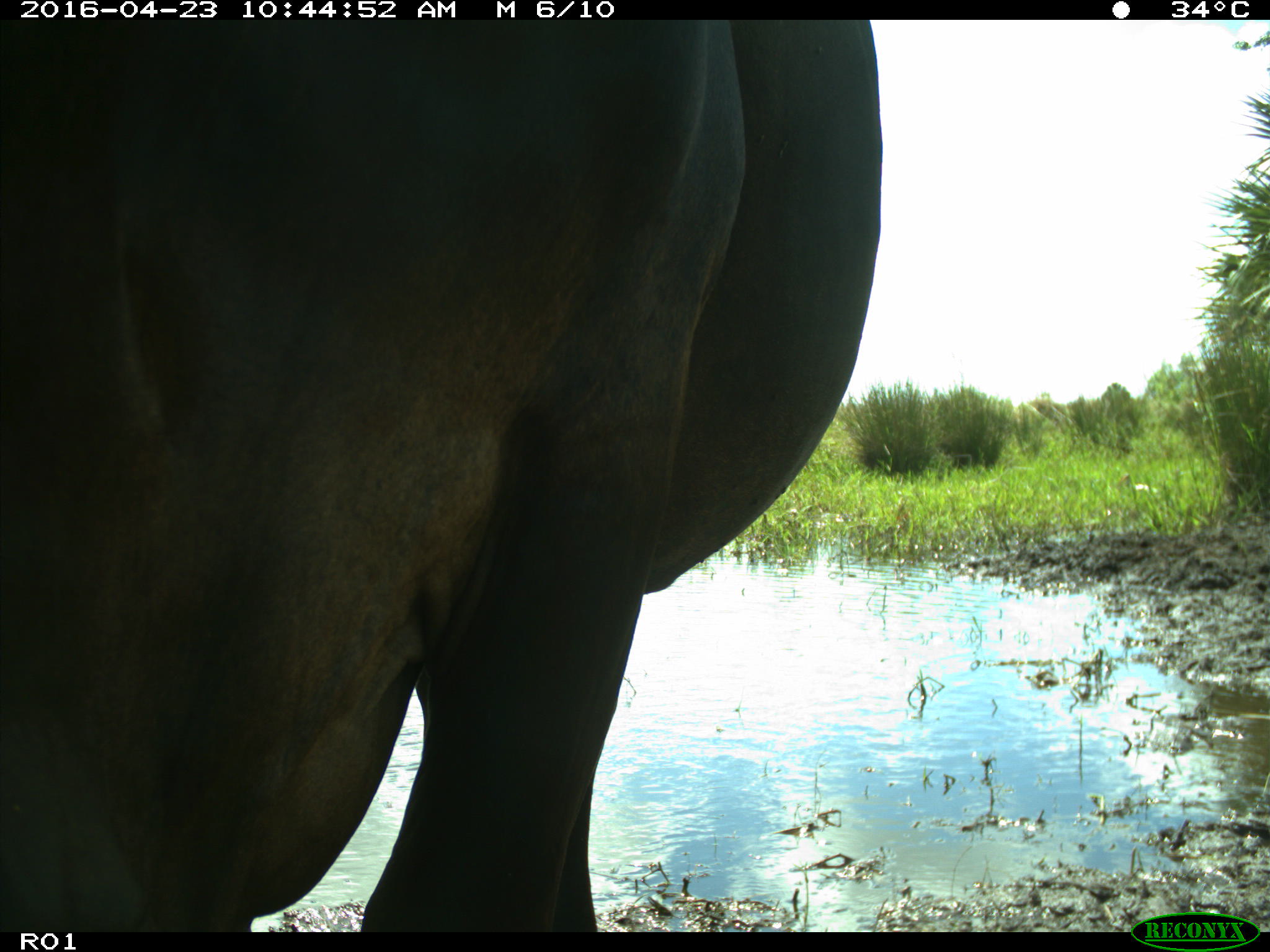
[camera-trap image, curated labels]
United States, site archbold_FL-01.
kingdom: Animalia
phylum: Chordata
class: Mammalia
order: Artiodactyla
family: Bovidae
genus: Bos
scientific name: Bos taurus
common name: domestic cow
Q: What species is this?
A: Bos taurus (domestic cow).